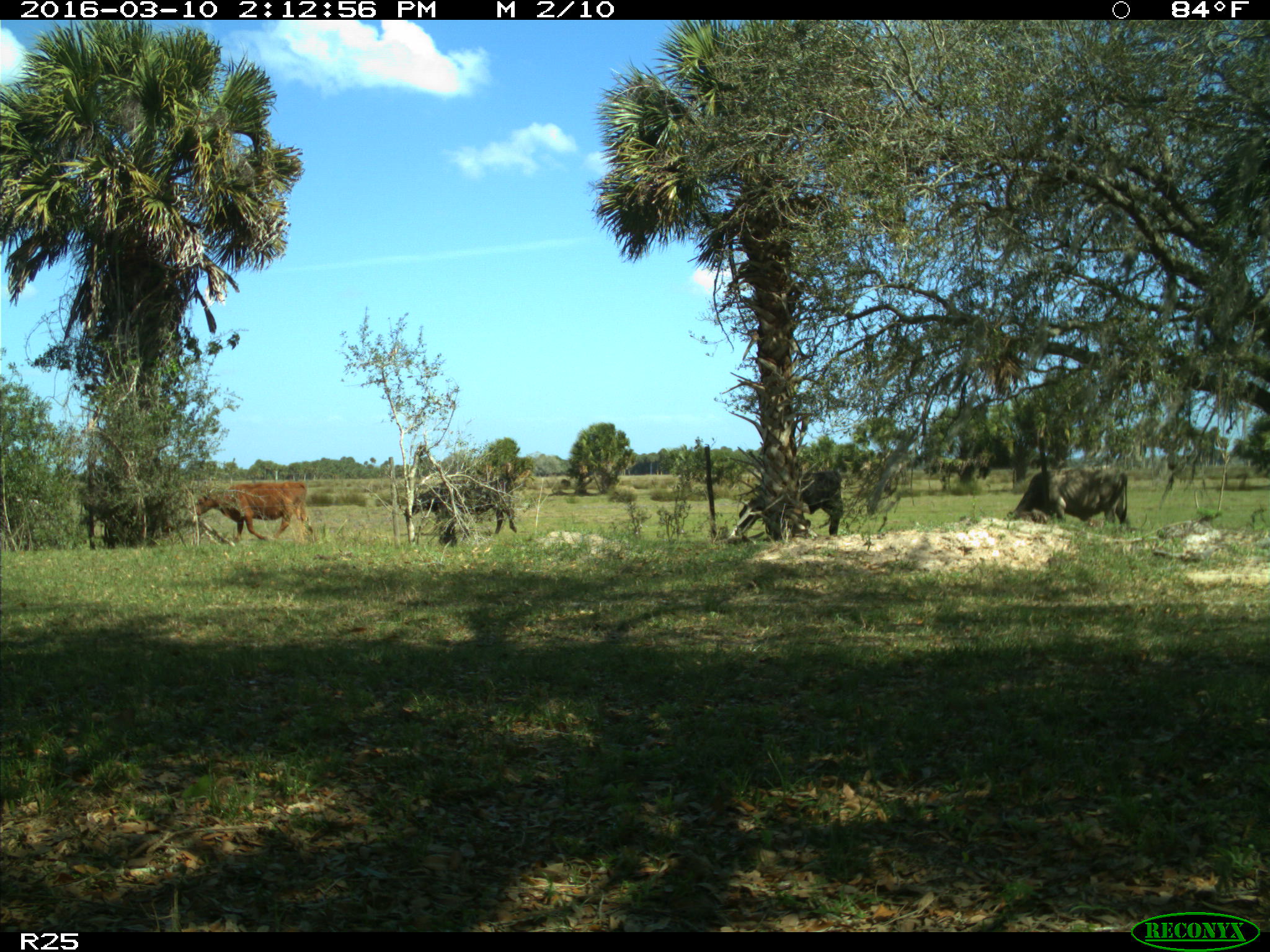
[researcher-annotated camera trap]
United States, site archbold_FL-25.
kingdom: Animalia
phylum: Chordata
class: Mammalia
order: Artiodactyla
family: Bovidae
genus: Bos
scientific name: Bos taurus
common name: domestic cow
Bos taurus (domestic cow).